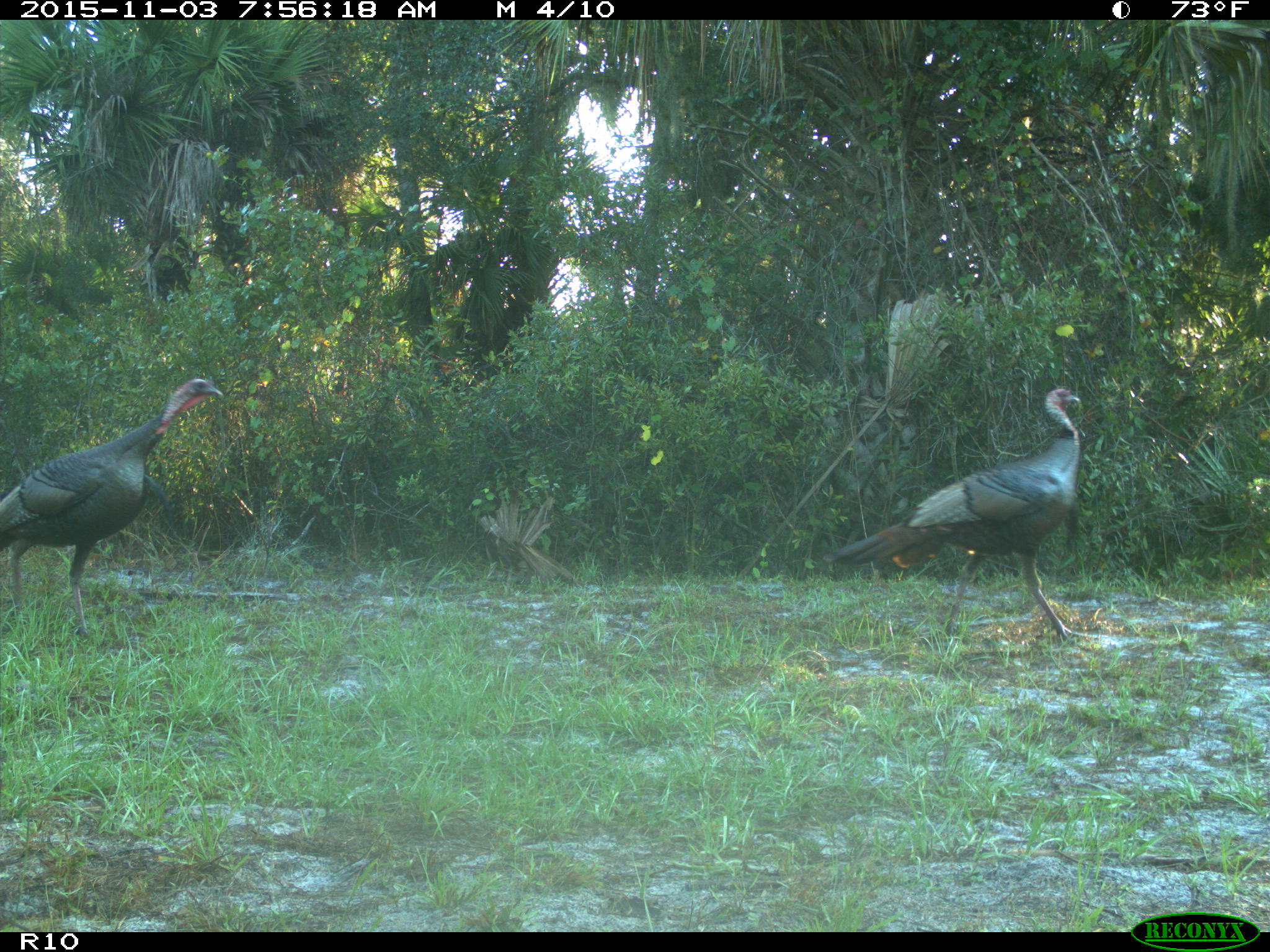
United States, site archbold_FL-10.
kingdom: Animalia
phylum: Chordata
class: Aves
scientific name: Aves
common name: birds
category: unidentified bird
Unidentified bird (birds) (Aves).